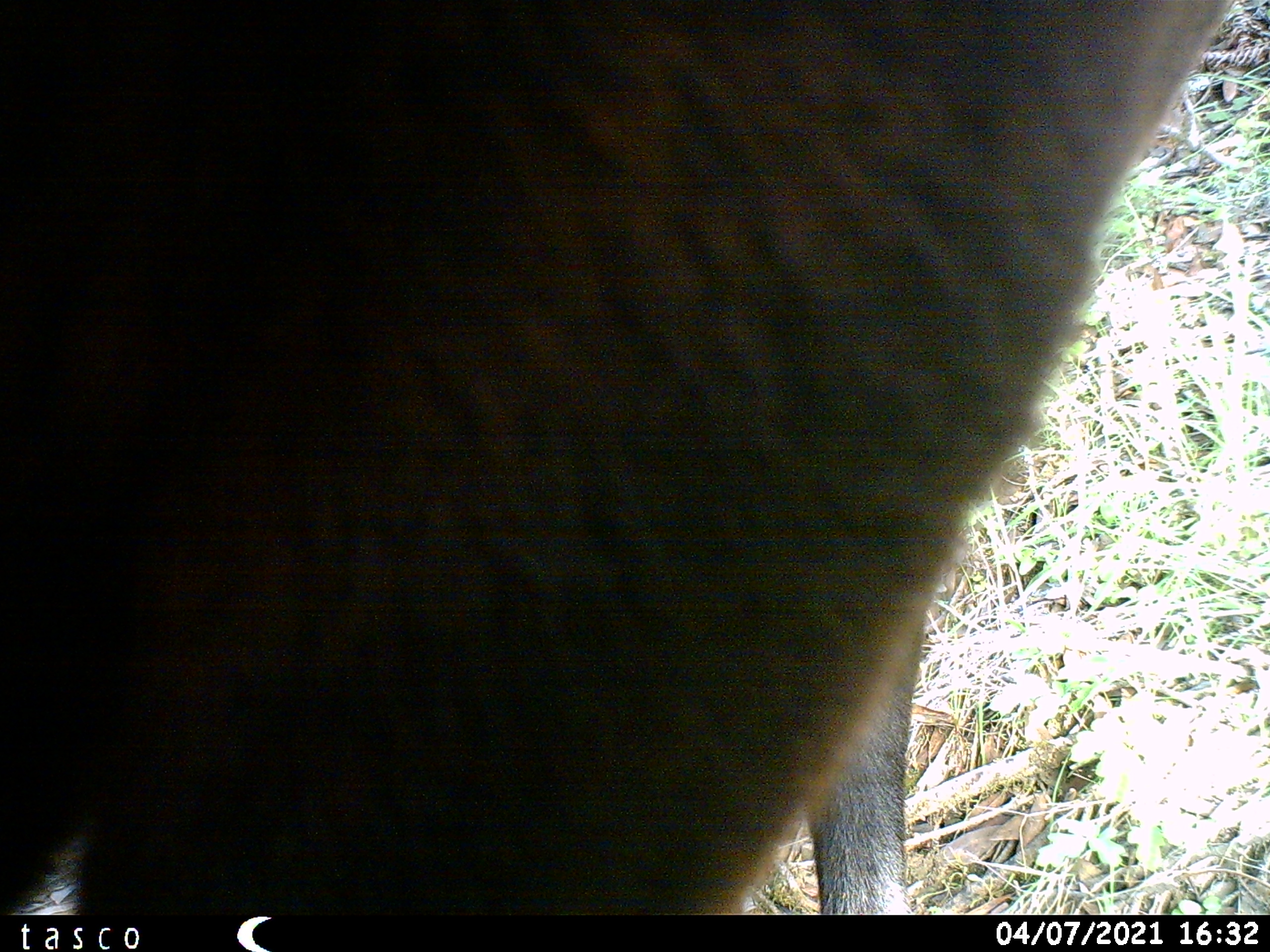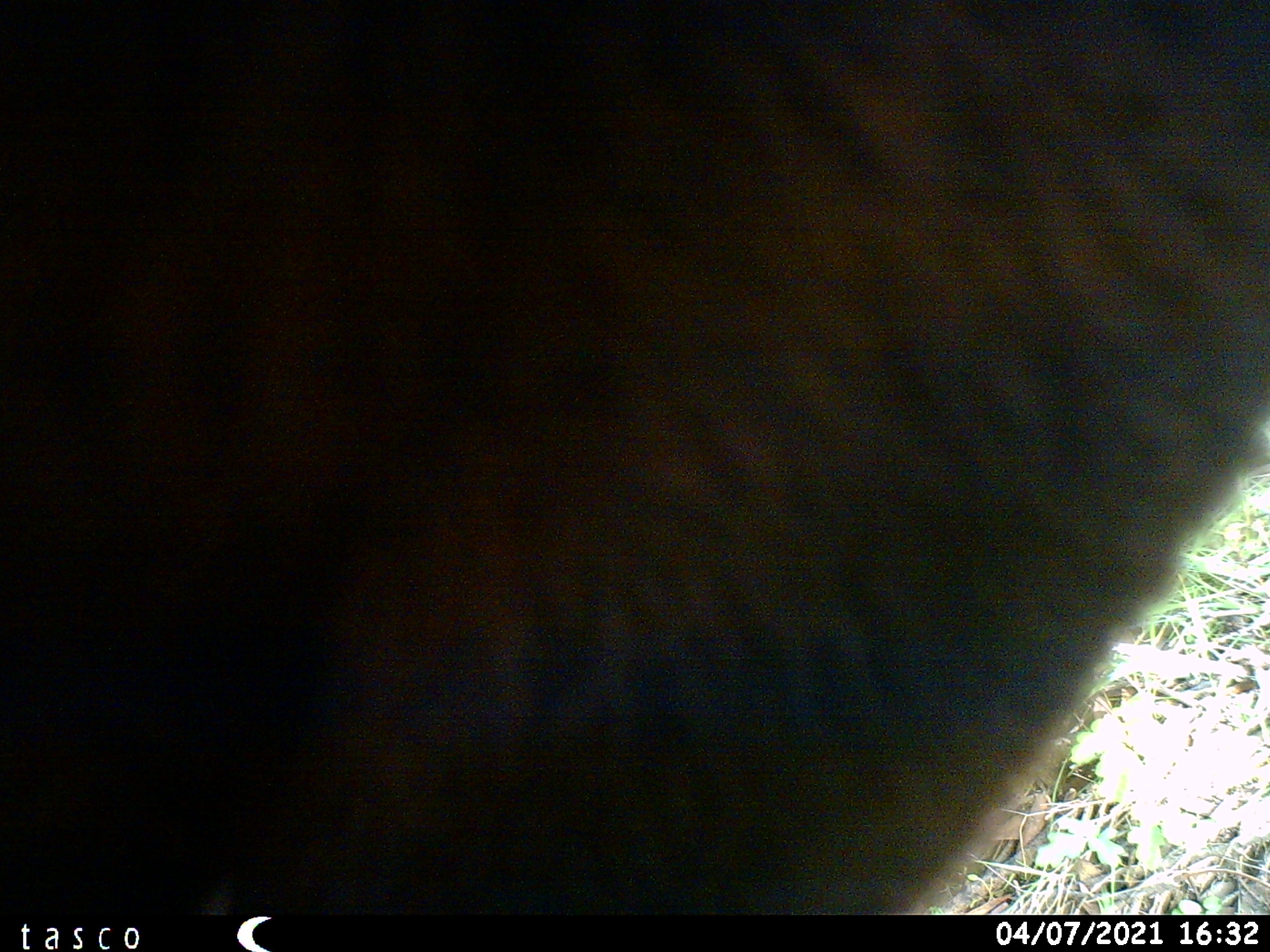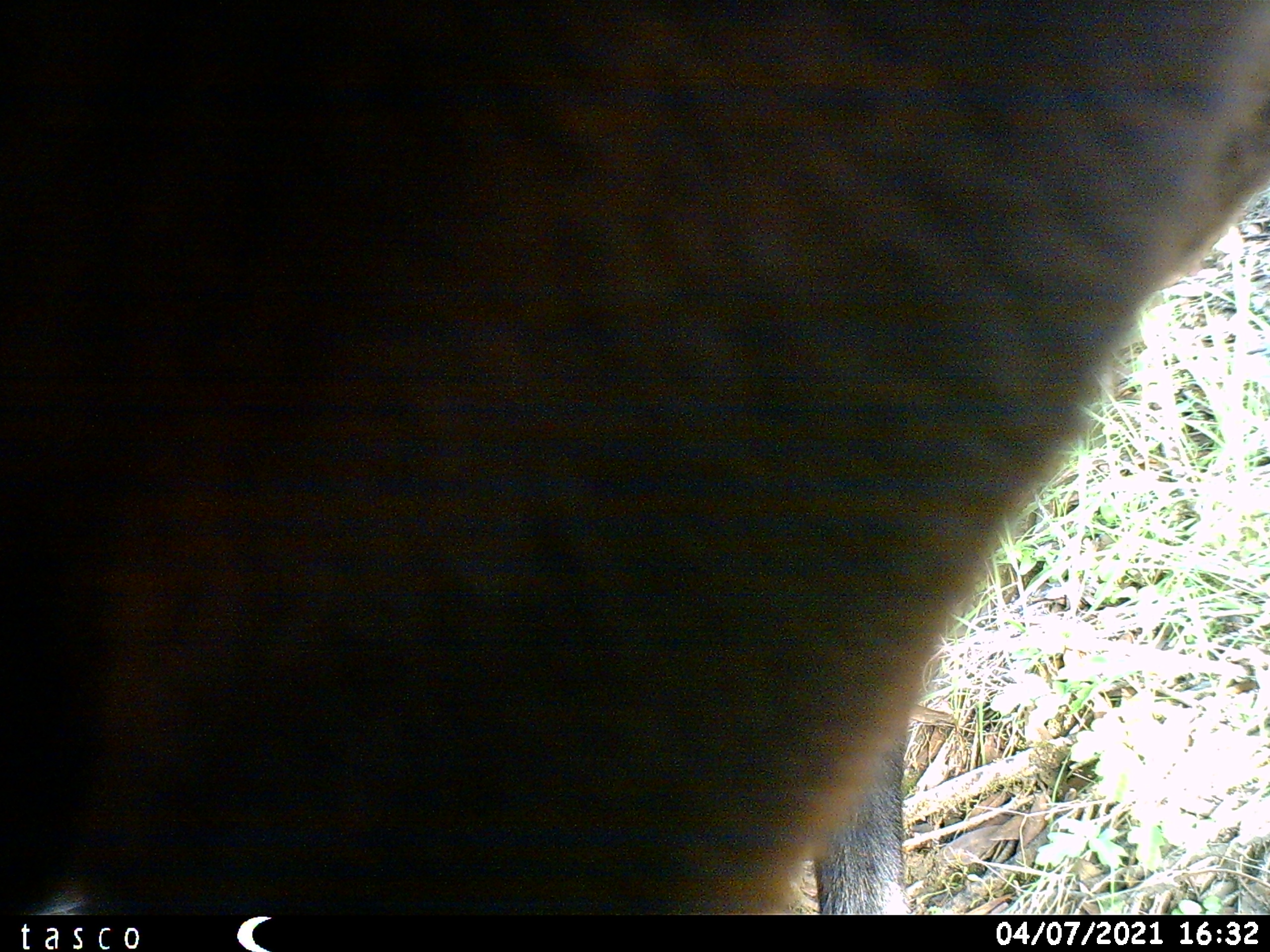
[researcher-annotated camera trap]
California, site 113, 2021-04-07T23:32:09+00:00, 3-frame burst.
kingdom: Animalia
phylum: Chordata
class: Mammalia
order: Artiodactyla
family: Bovidae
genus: Bos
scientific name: Bos taurus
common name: domestic cattle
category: cattle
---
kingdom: Animalia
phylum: Chordata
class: Mammalia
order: Artiodactyla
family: Suidae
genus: Sus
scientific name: Sus scrofa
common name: wild boar